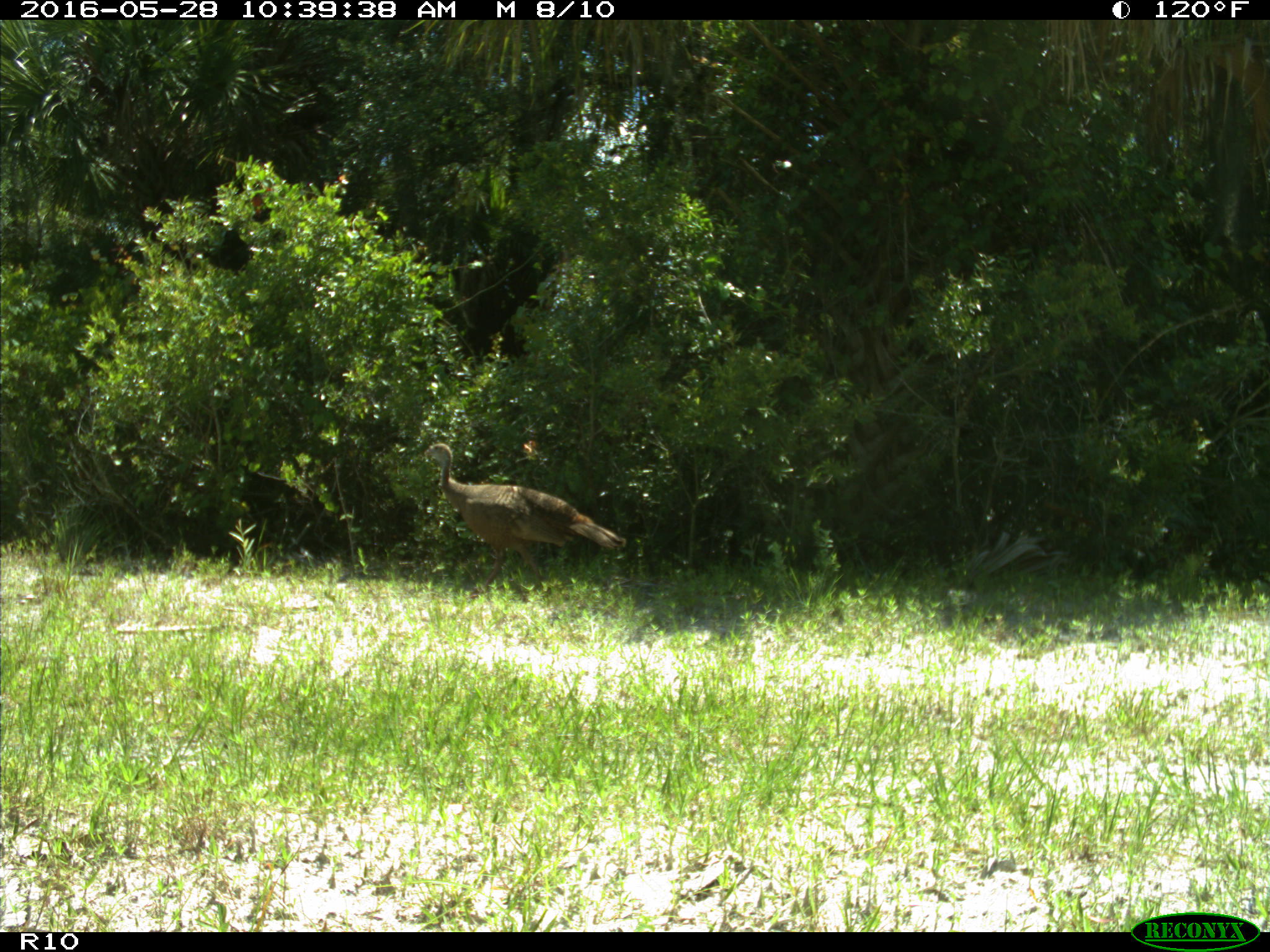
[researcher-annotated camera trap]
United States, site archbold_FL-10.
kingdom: Animalia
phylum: Chordata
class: Aves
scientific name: Aves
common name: birds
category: unidentified bird